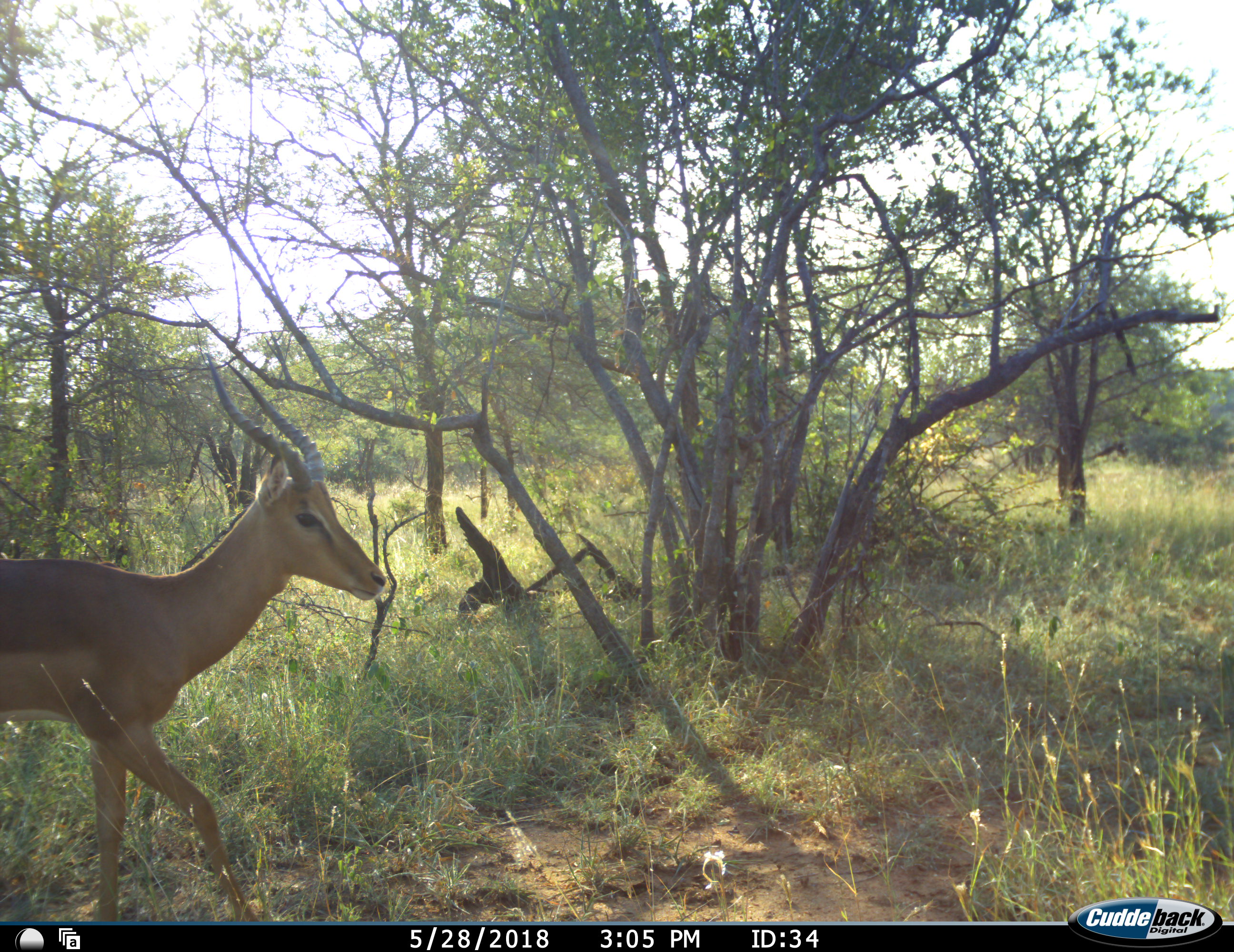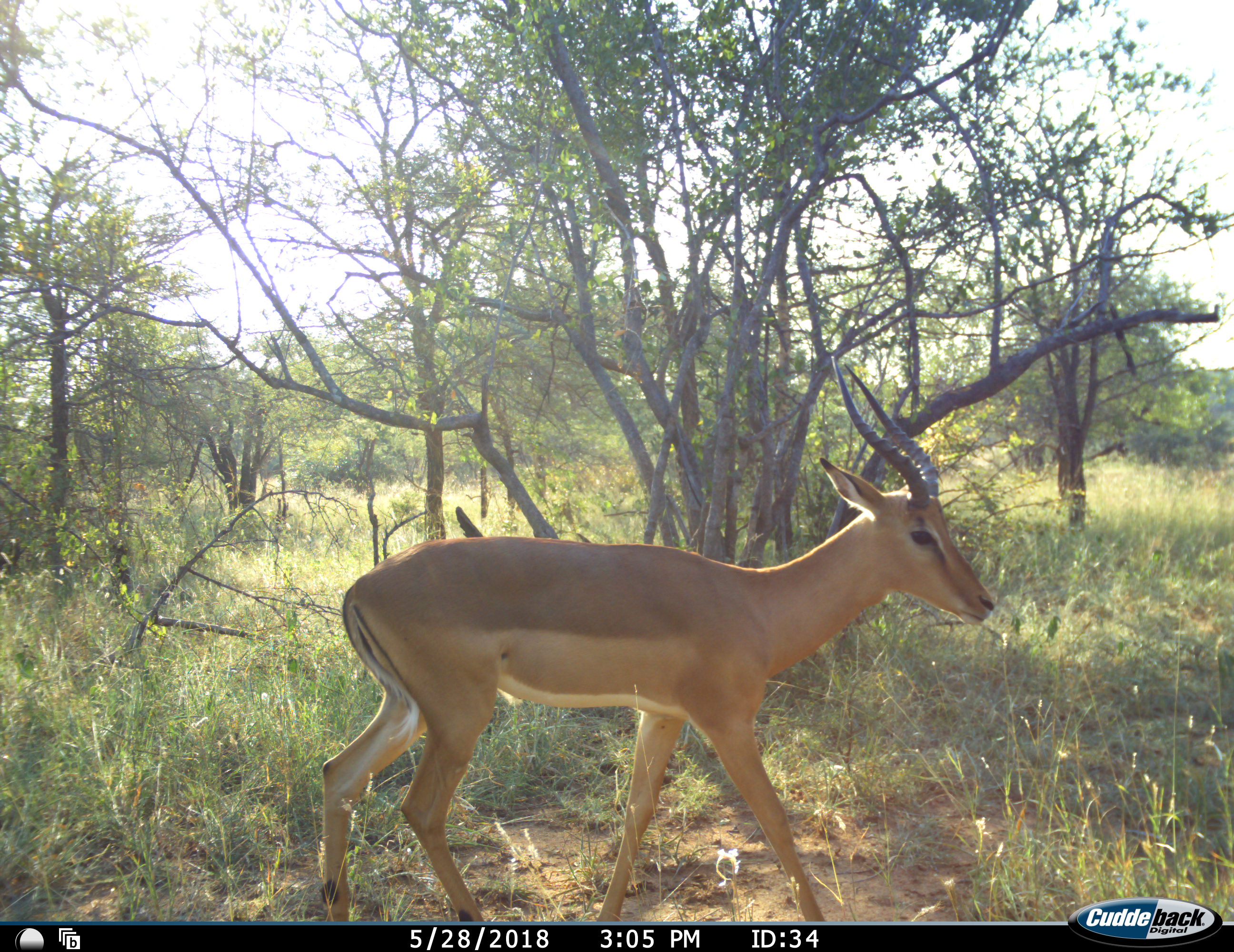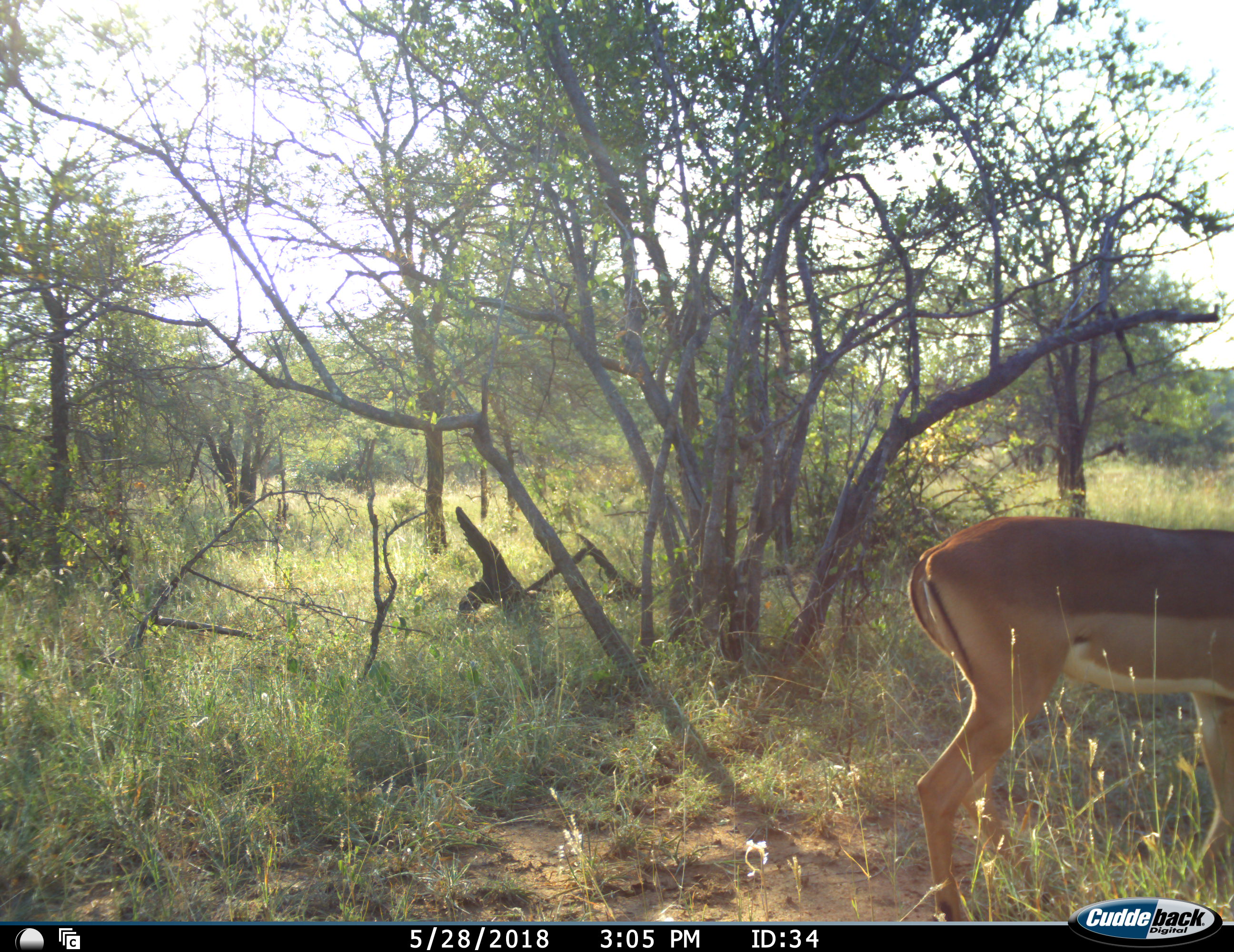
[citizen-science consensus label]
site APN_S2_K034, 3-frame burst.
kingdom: Animalia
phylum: Chordata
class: Mammalia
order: Artiodactyla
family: Bovidae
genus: Aepyceros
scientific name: Aepyceros melampus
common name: impala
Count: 1.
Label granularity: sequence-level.